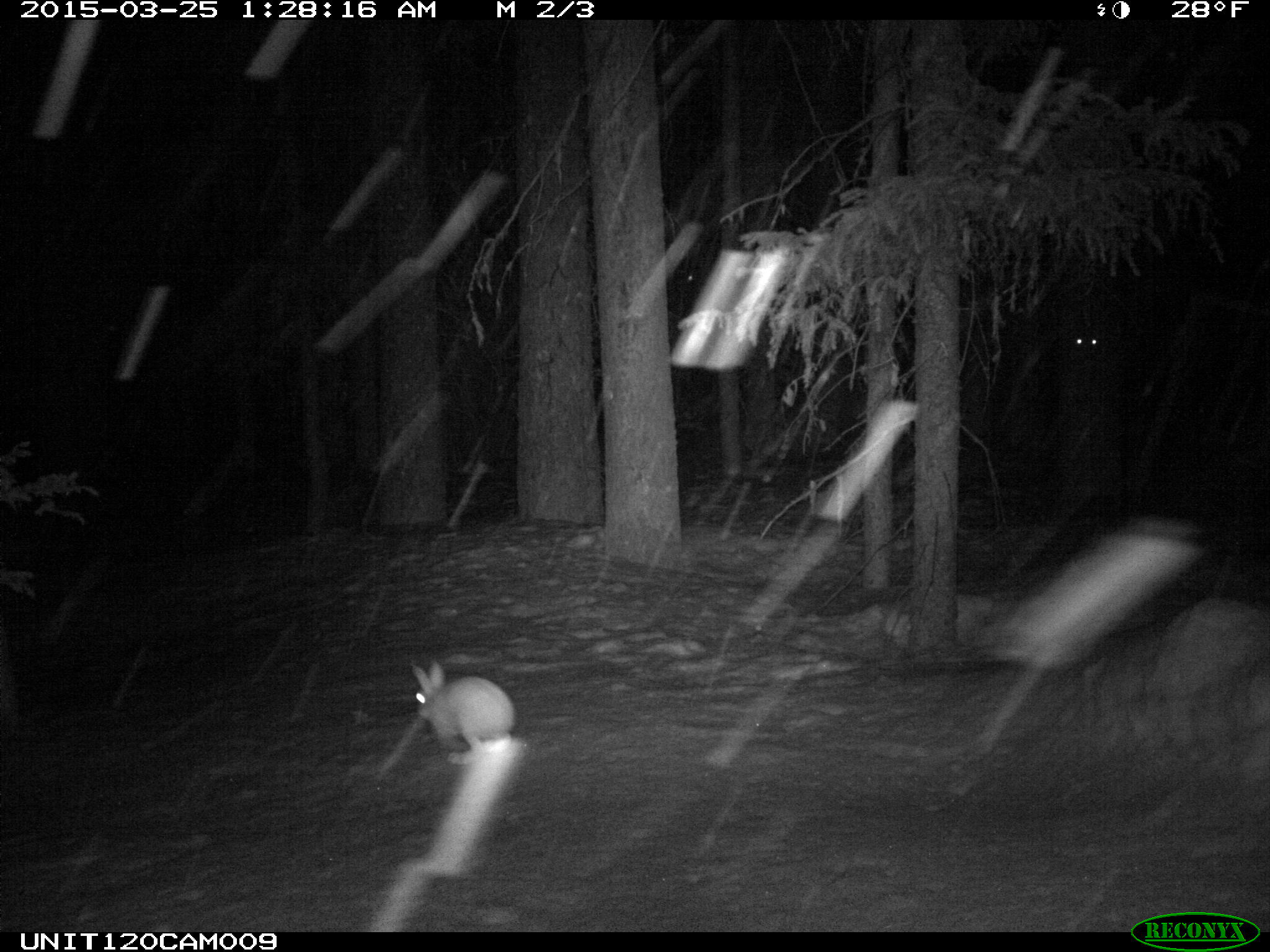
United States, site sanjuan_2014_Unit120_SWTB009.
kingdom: Animalia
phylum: Chordata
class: Mammalia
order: Lagomorpha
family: Leporidae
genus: Lepus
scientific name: Lepus americanus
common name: snowshoe hare